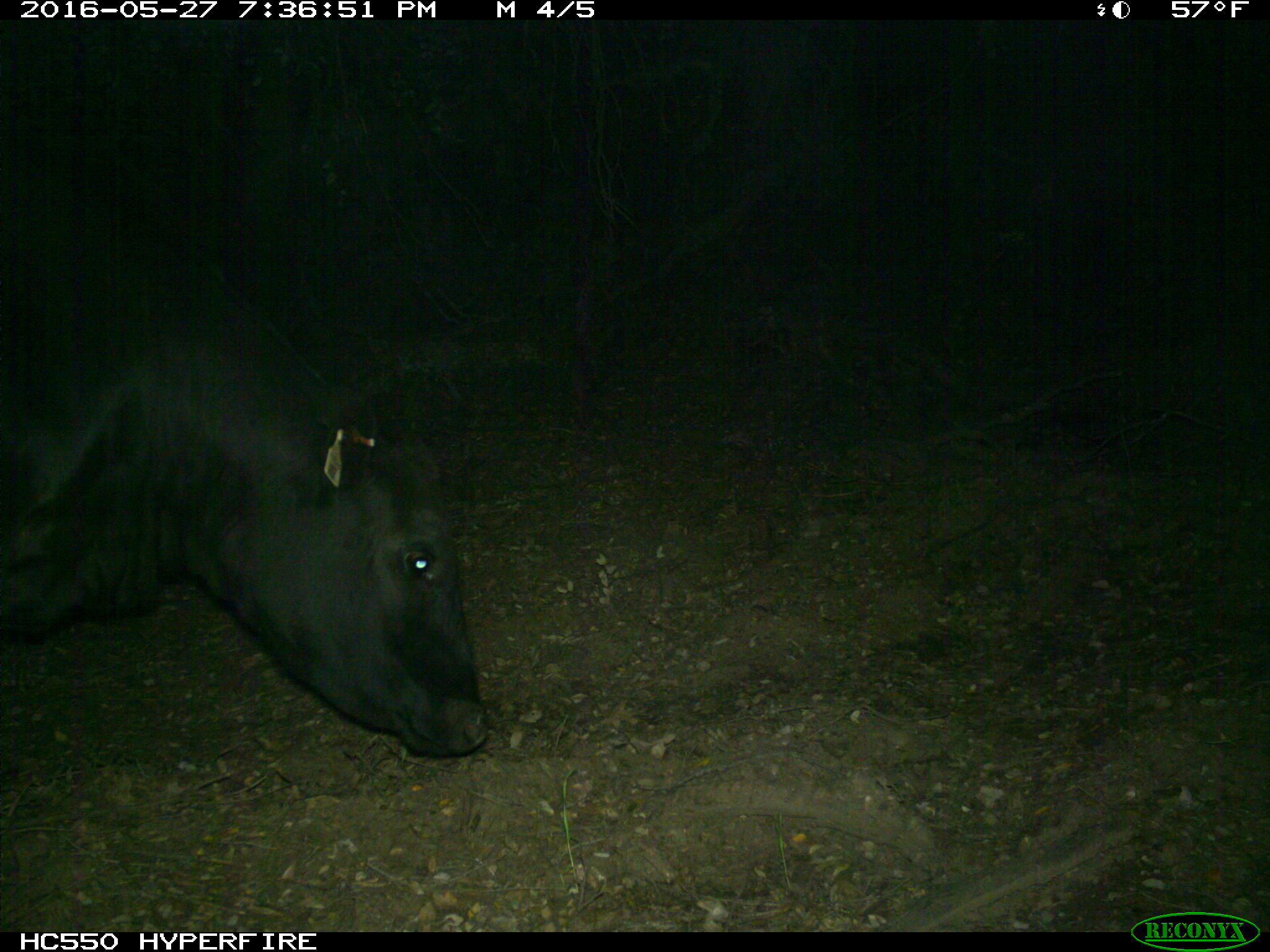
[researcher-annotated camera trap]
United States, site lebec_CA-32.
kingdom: Animalia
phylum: Chordata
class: Mammalia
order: Artiodactyla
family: Bovidae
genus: Bos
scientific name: Bos taurus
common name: domestic cow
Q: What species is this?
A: Bos taurus (domestic cow).